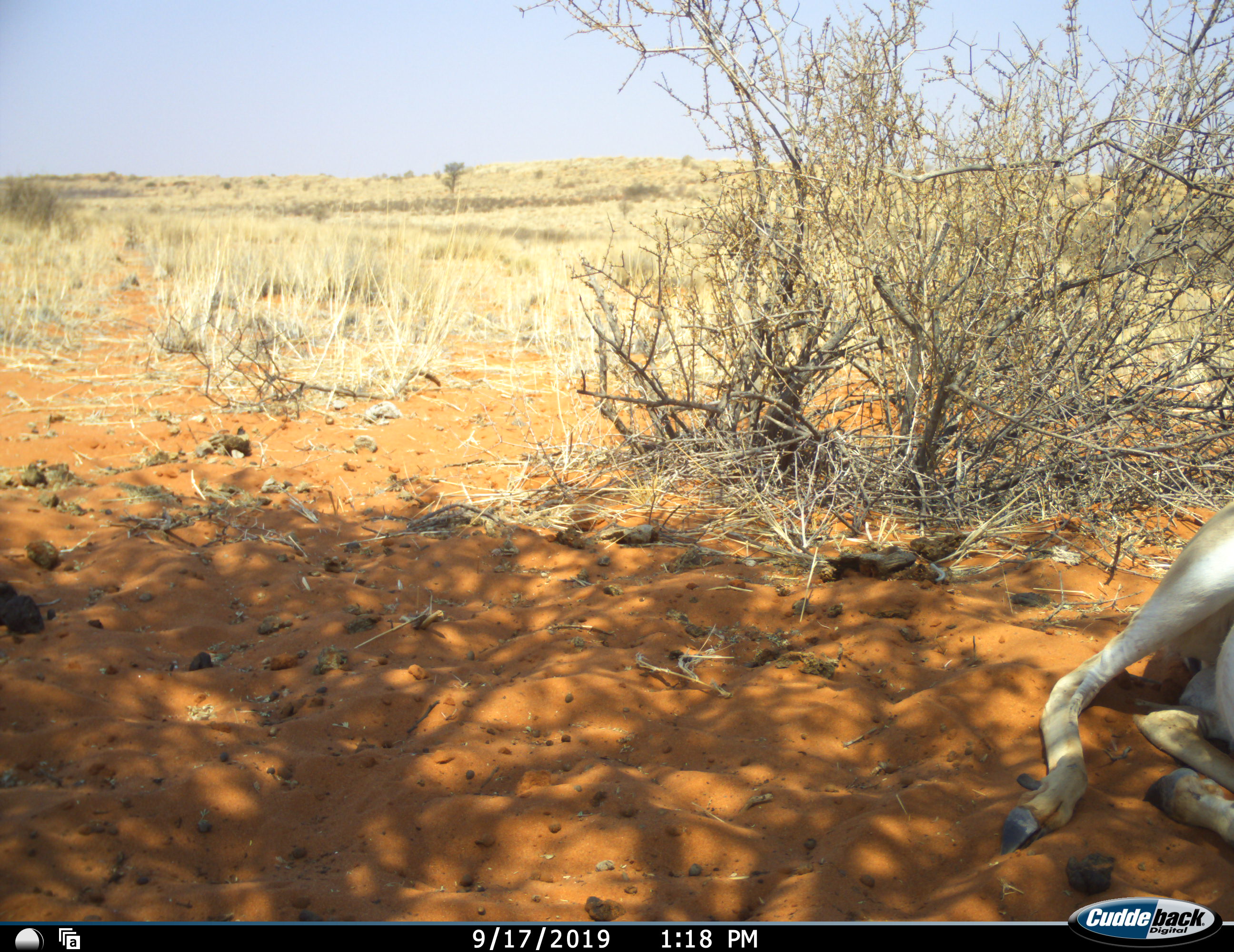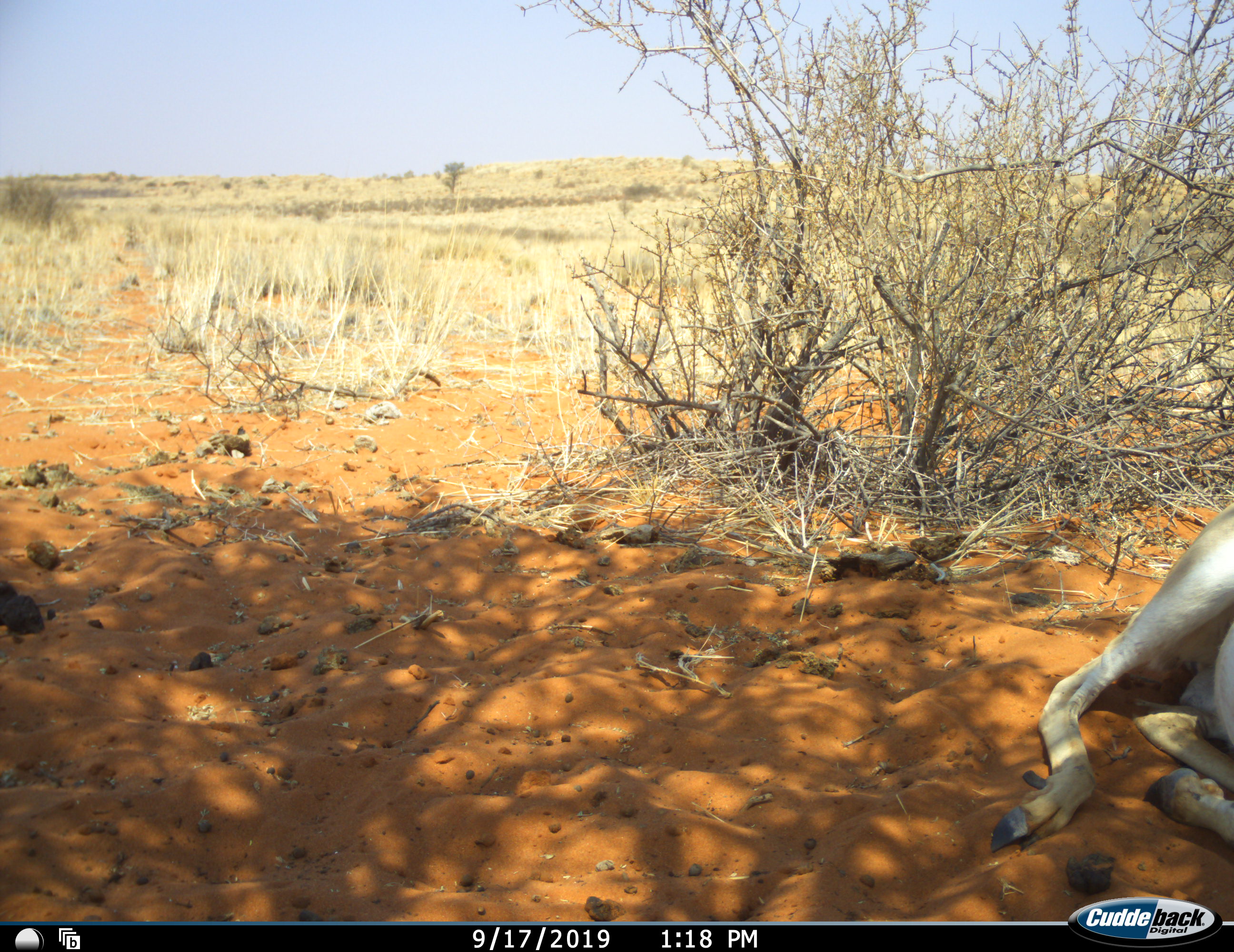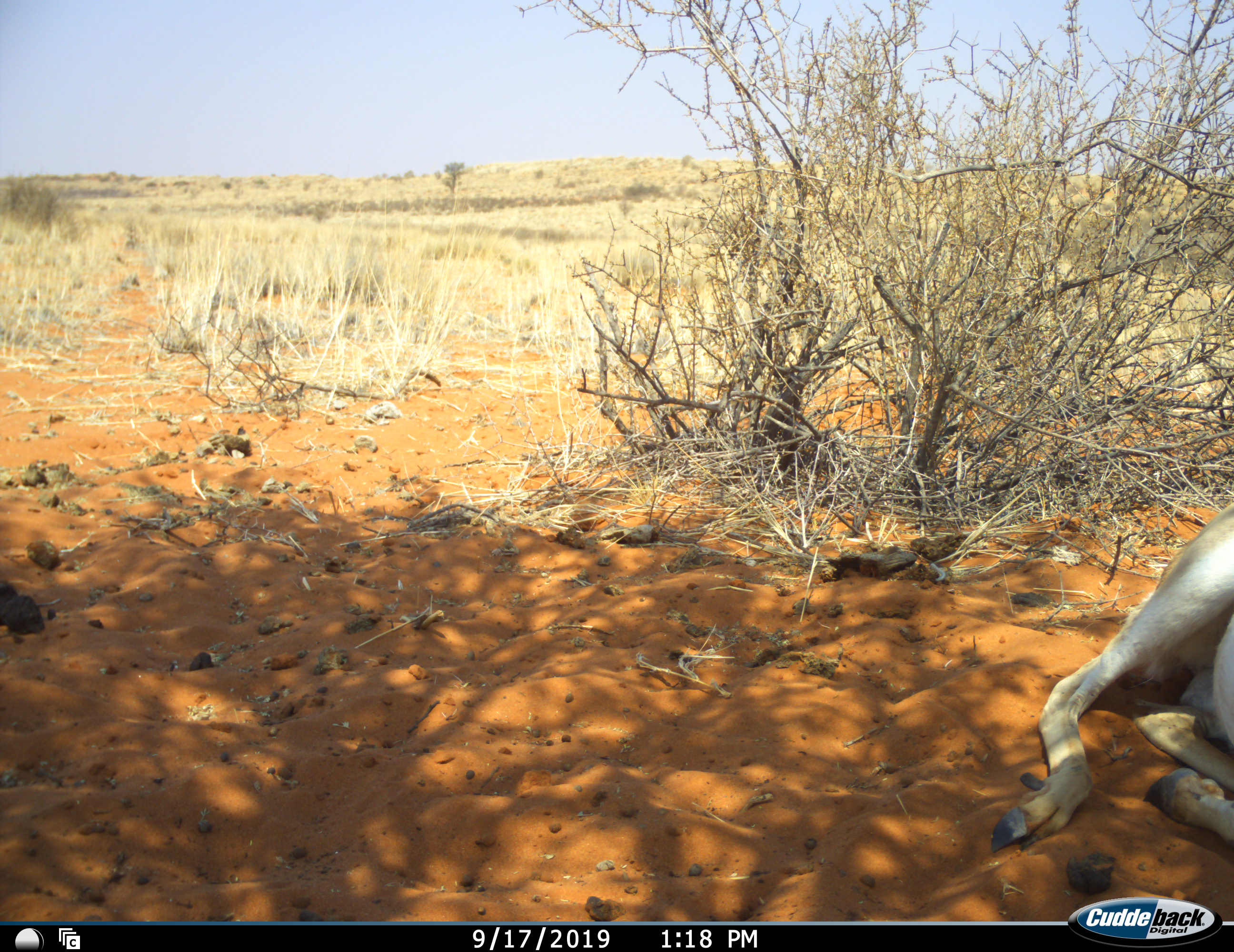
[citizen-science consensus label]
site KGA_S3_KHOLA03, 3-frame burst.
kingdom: Animalia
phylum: Chordata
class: Mammalia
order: Artiodactyla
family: Bovidae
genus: Antidorcas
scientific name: Antidorcas marsupialis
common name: springbok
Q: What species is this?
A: Springbok (Antidorcas marsupialis).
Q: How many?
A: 1.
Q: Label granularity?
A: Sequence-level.